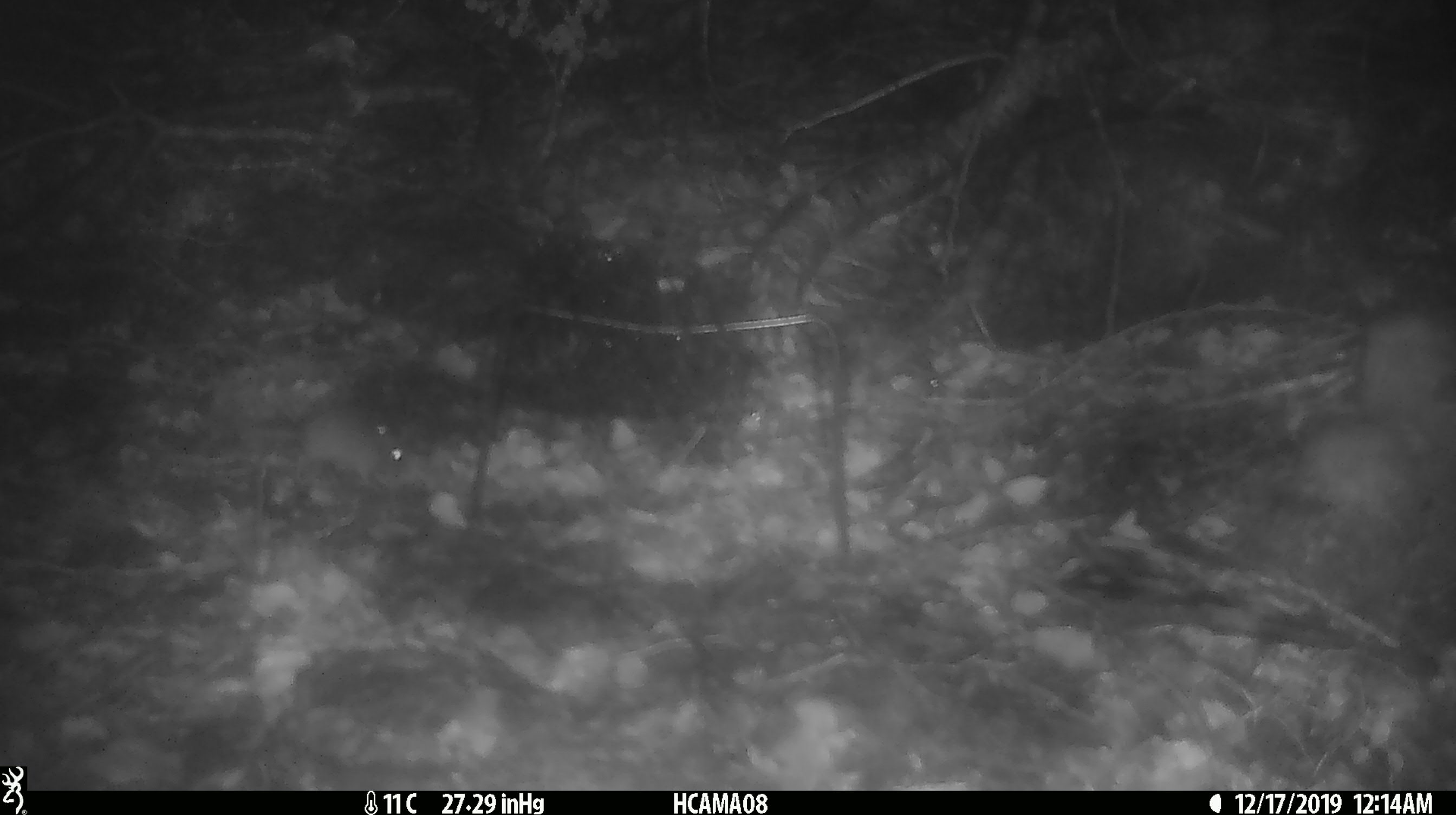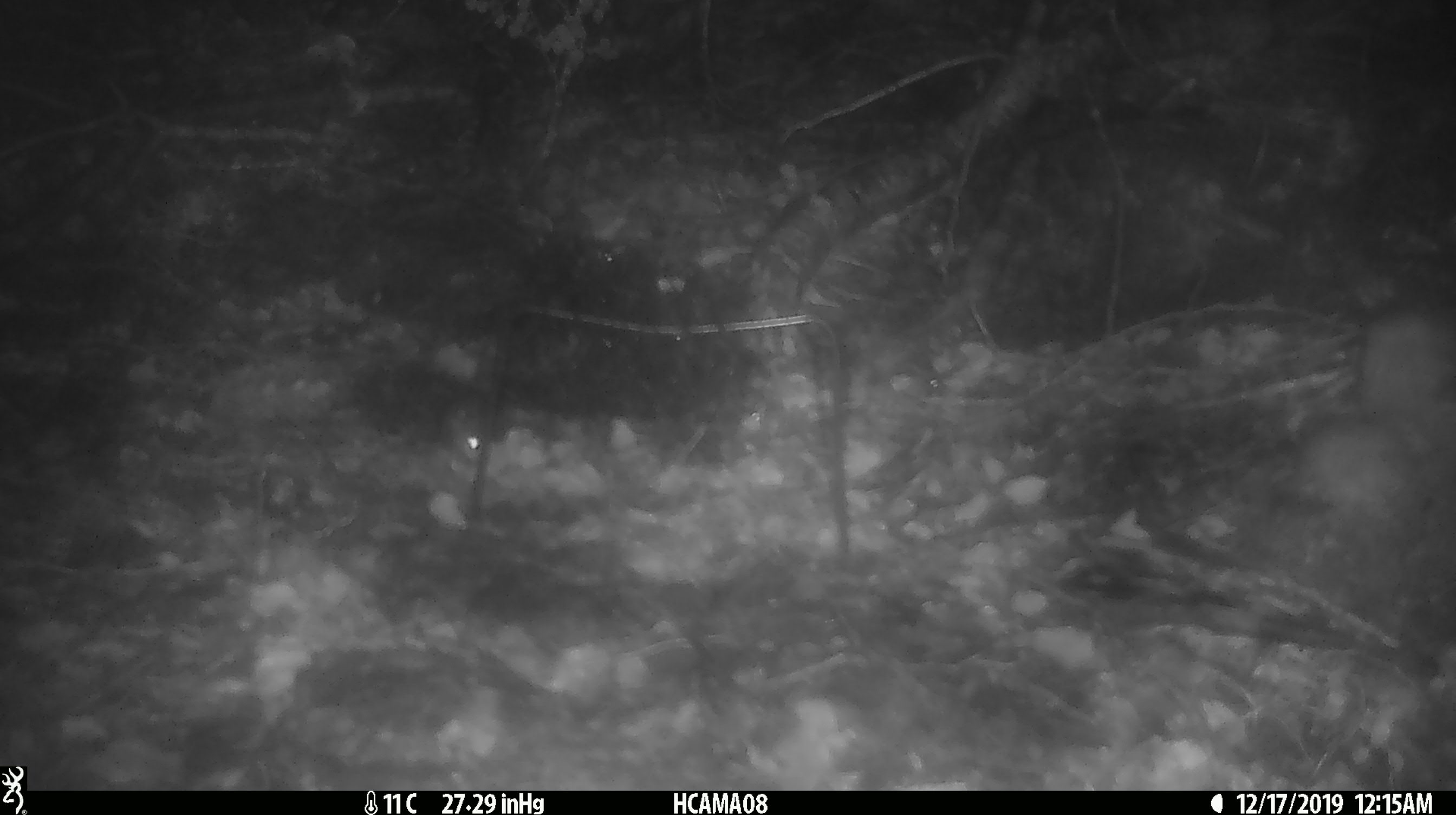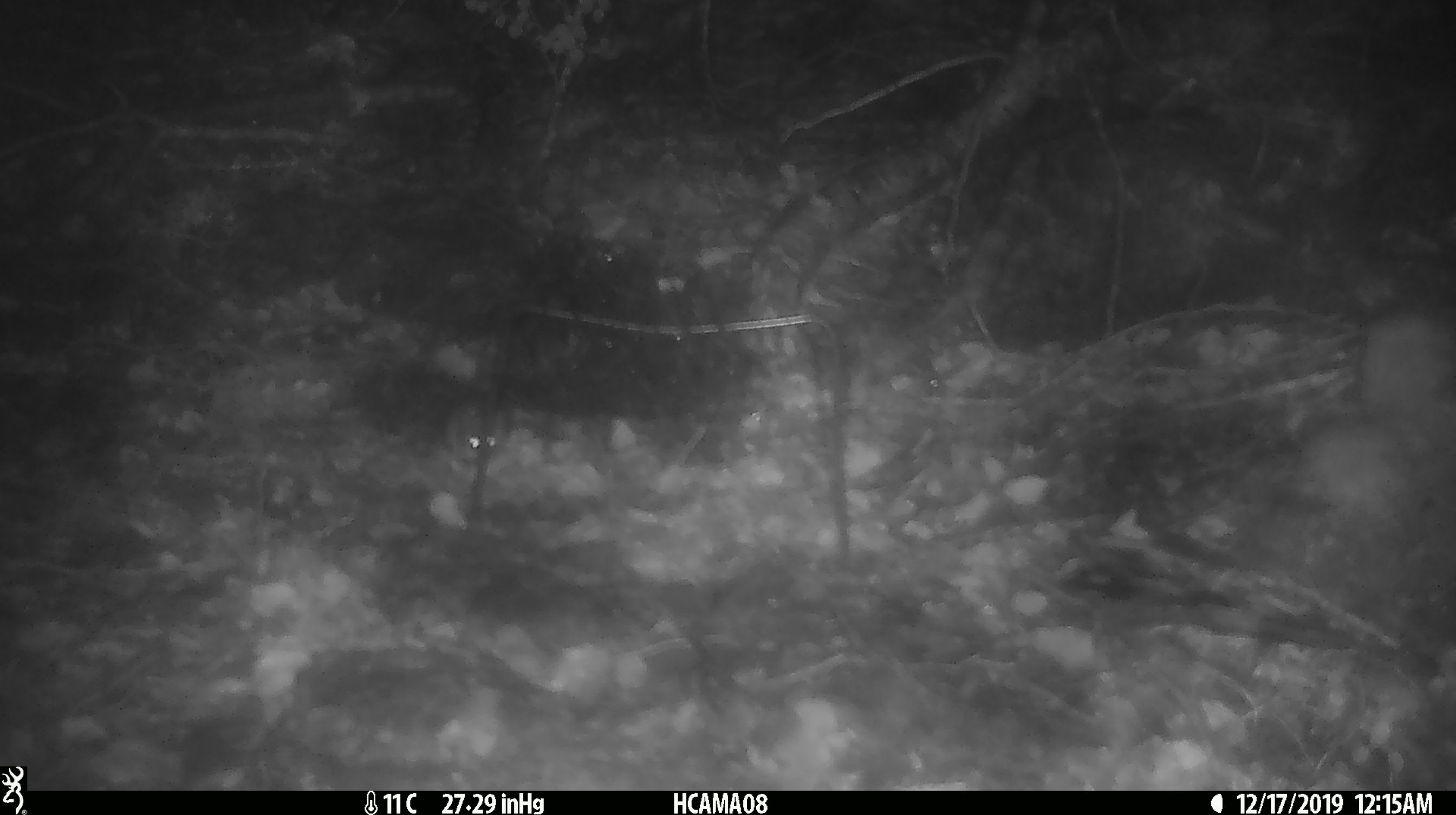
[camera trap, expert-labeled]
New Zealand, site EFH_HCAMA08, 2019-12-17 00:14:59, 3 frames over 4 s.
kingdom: Animalia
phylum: Chordata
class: Mammalia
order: Rodentia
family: Muridae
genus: Mus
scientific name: Mus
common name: mouse